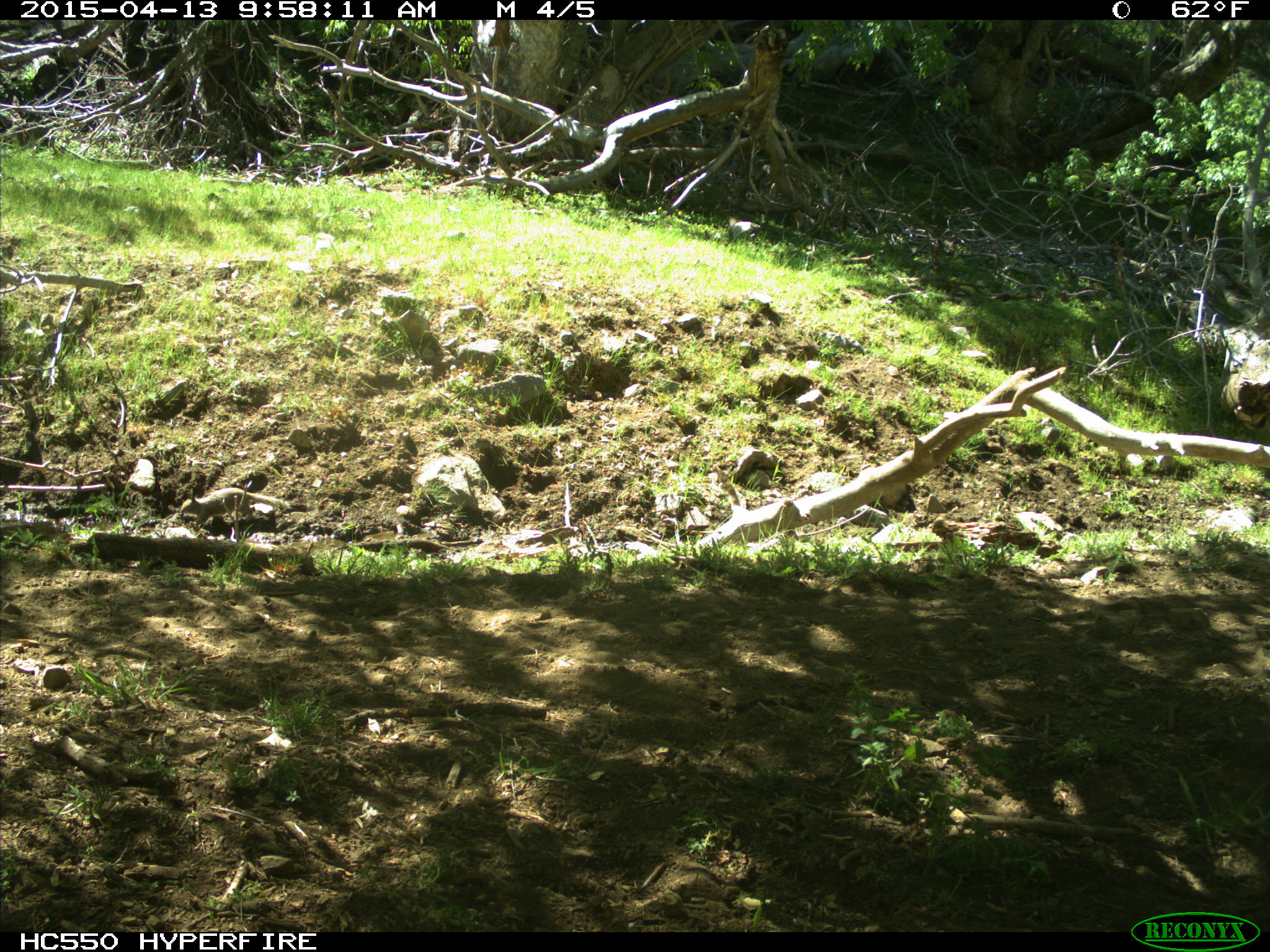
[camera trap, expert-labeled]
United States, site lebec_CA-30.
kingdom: Animalia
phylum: Chordata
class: Mammalia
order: Rodentia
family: Sciuridae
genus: Otospermophilus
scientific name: Otospermophilus beecheyi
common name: california ground squirrel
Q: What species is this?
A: Otospermophilus beecheyi (california ground squirrel).